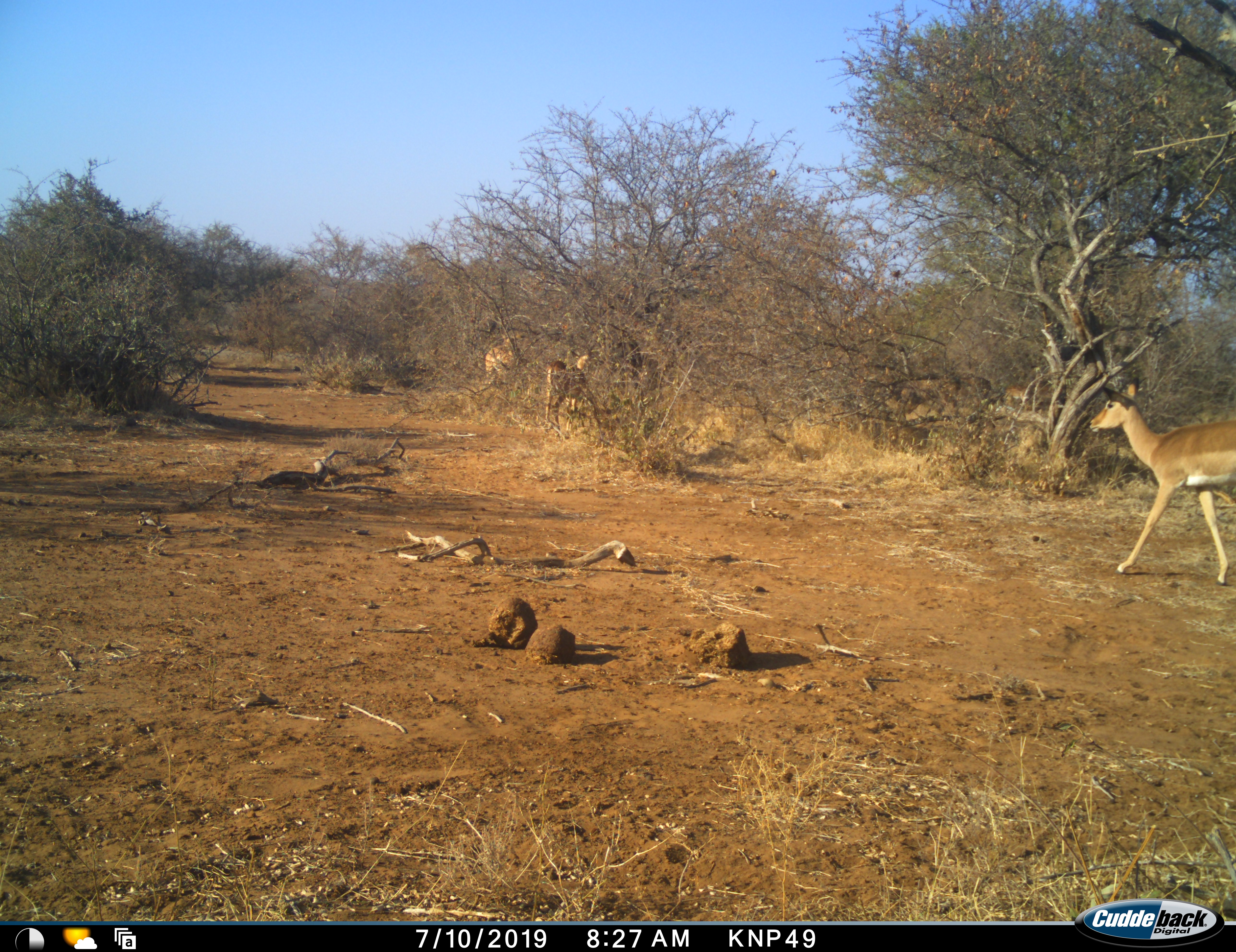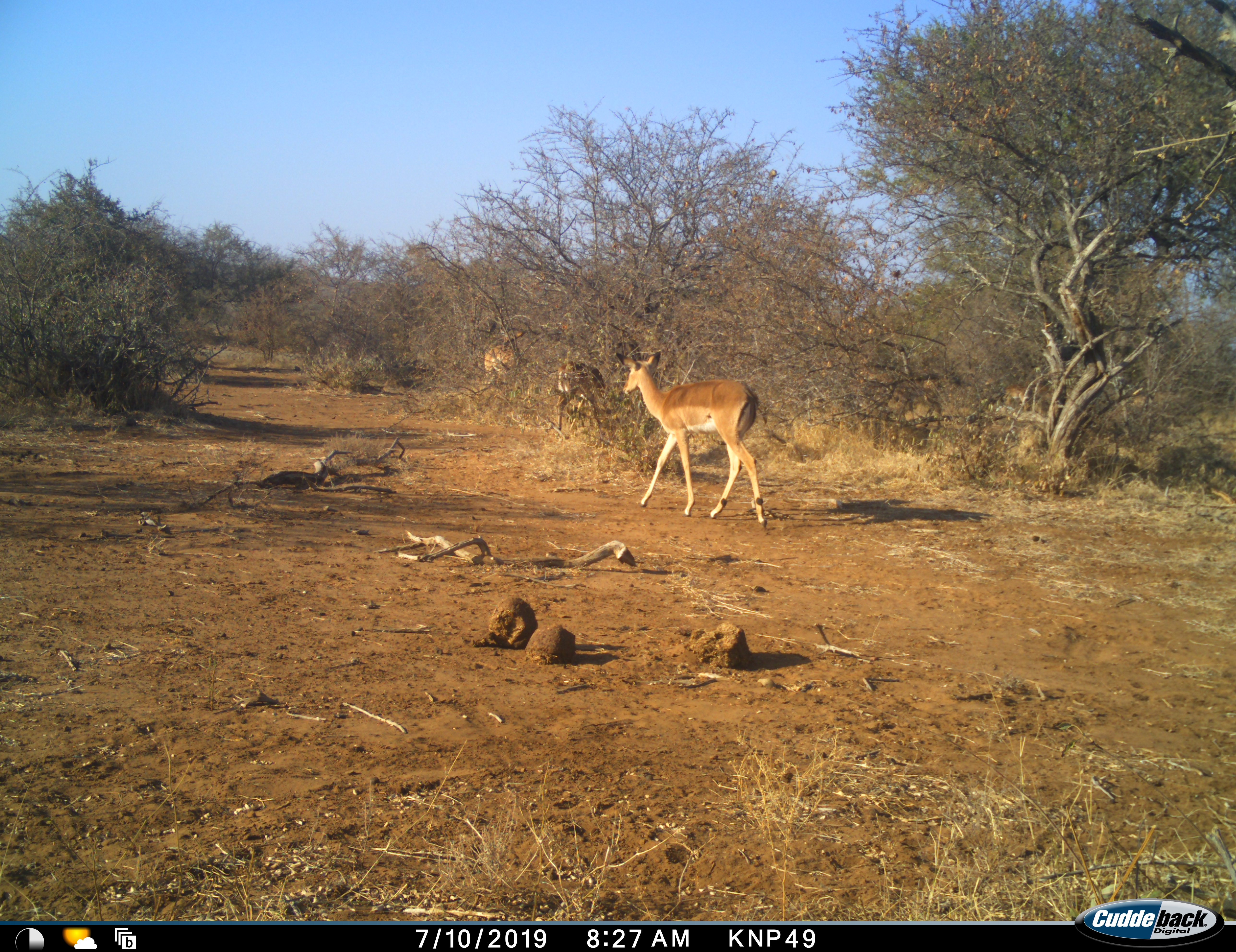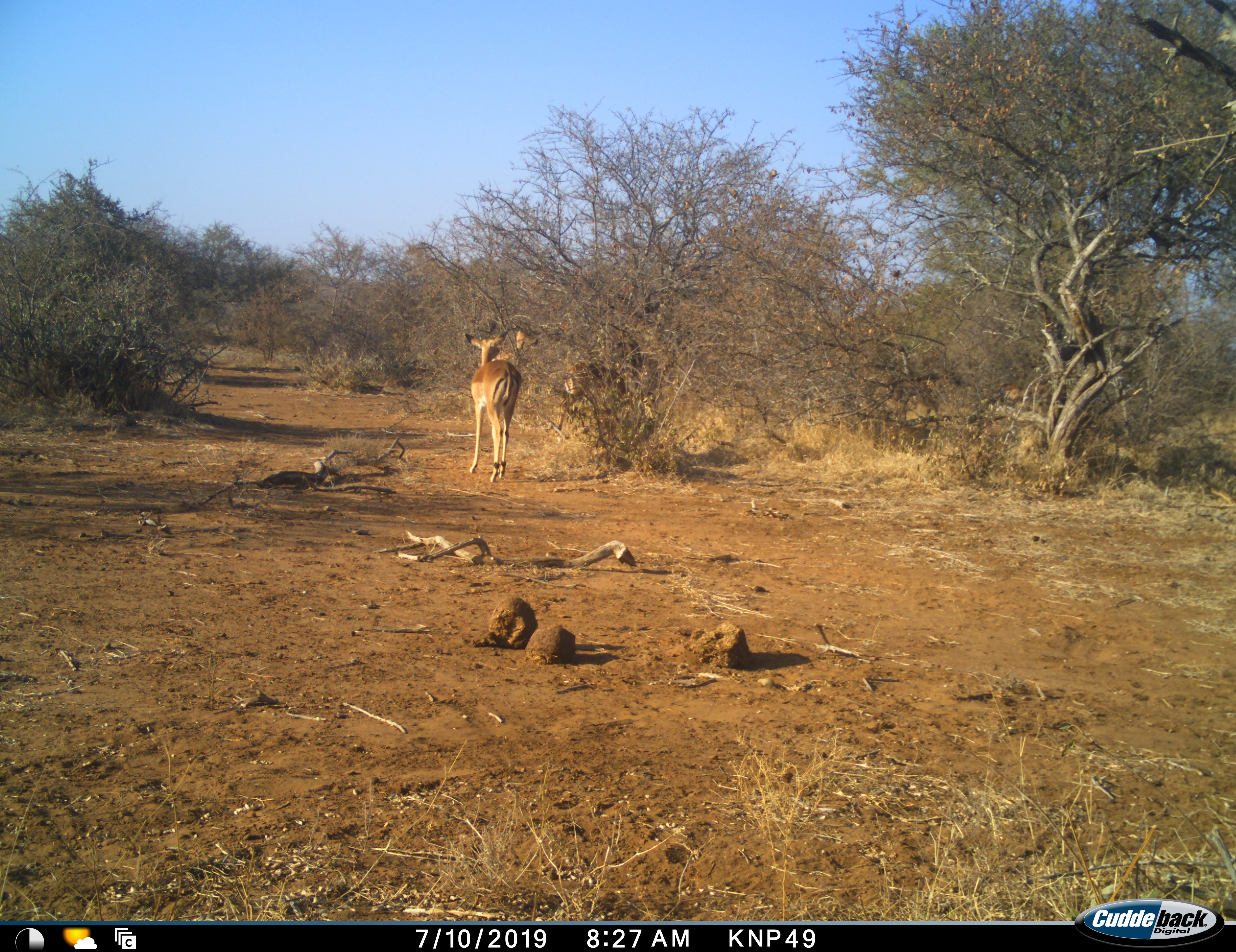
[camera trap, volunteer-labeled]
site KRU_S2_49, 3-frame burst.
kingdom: Animalia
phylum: Chordata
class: Mammalia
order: Artiodactyla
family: Bovidae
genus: Aepyceros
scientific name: Aepyceros melampus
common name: impala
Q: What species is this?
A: Impala (Aepyceros melampus).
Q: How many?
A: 3.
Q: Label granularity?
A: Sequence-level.